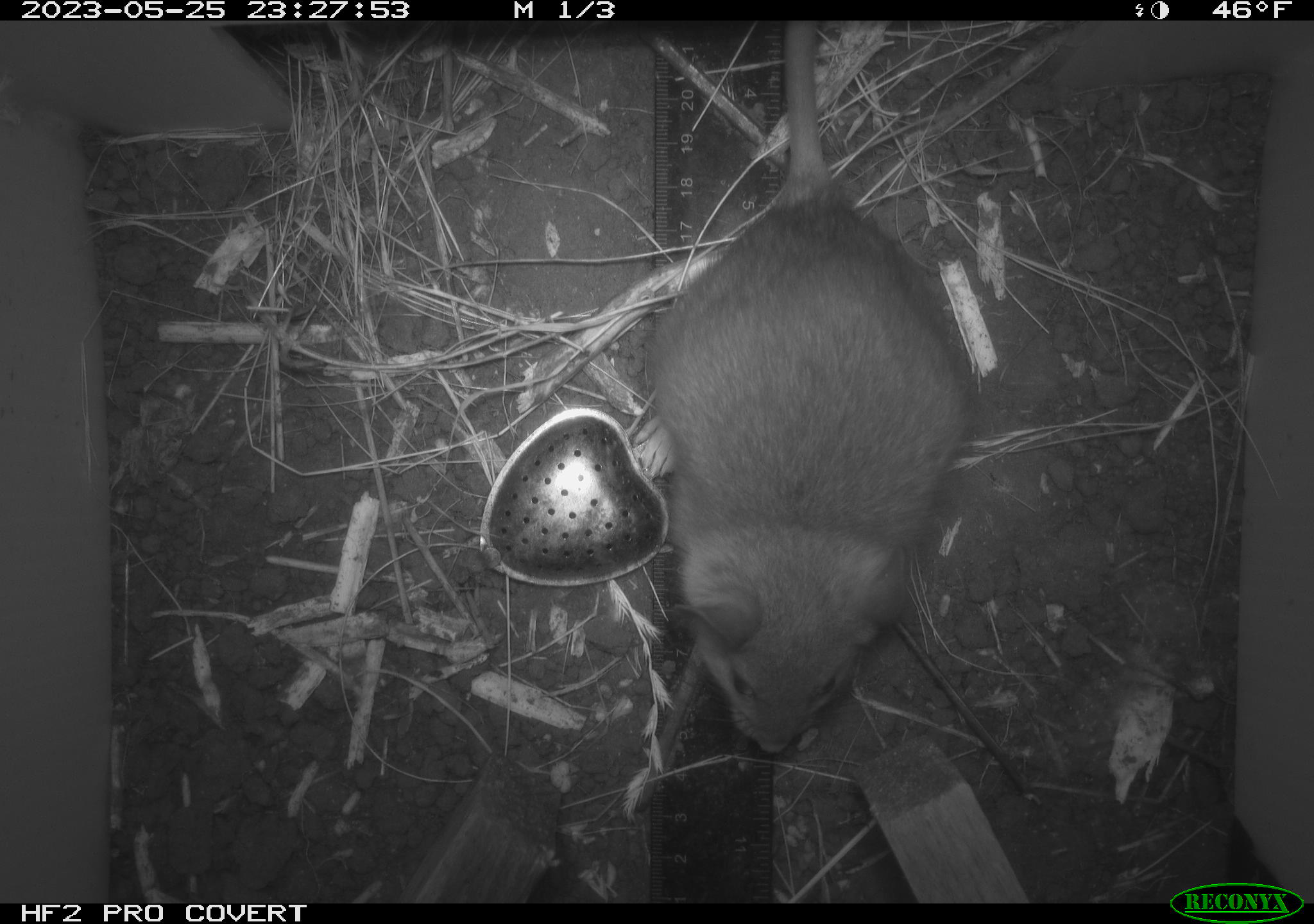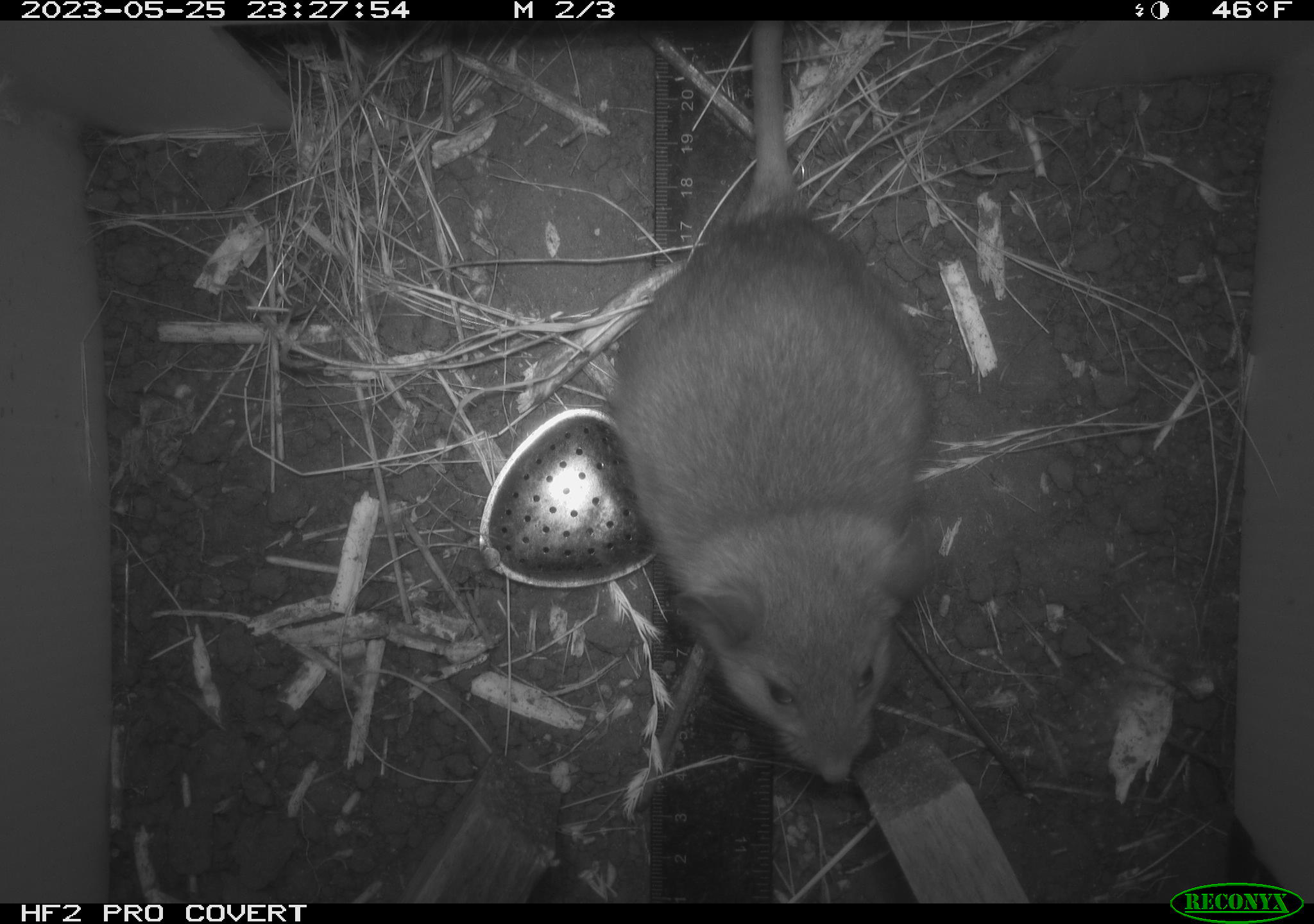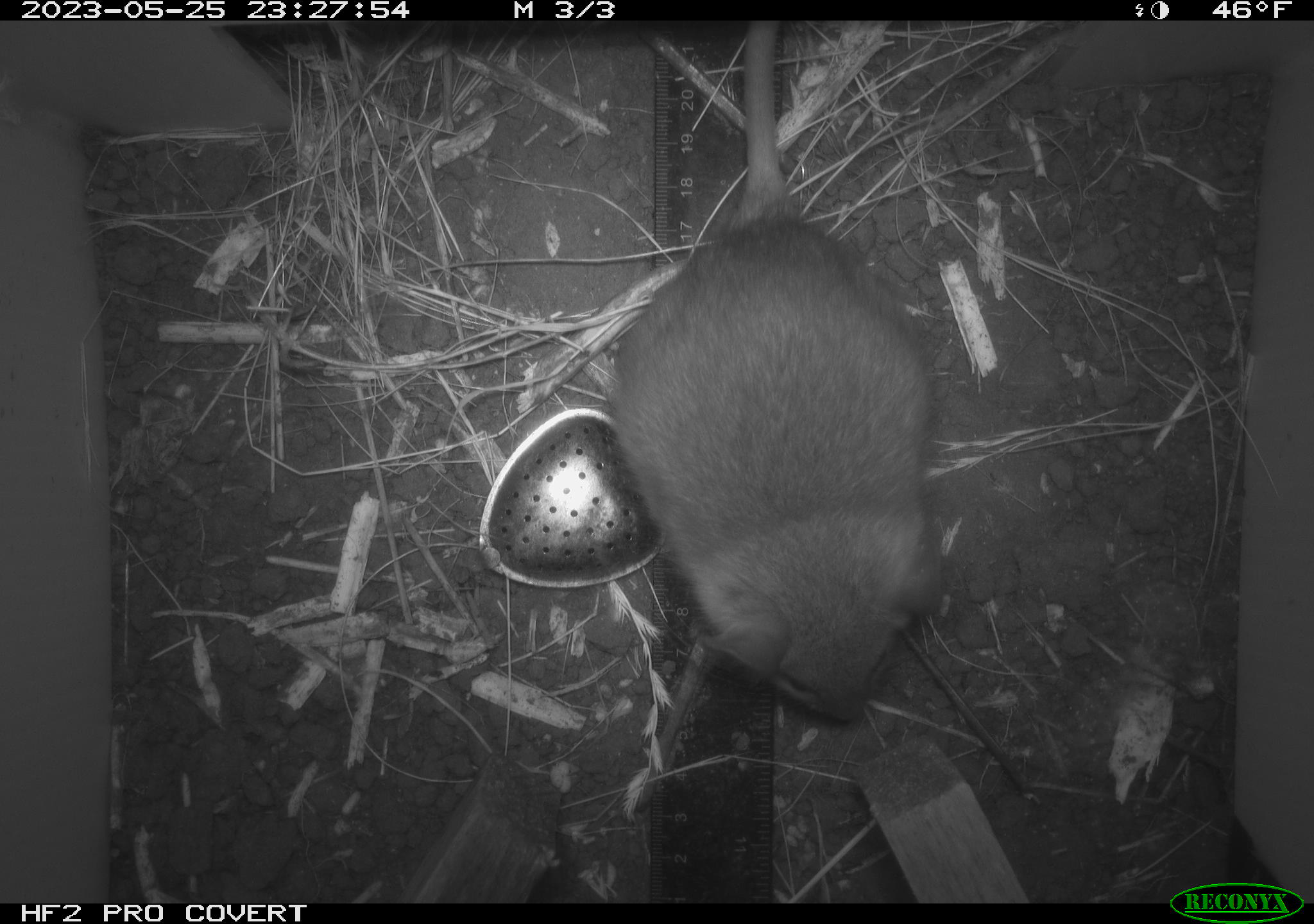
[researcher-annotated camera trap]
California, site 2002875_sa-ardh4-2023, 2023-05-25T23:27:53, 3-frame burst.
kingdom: Animalia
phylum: Chordata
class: Mammalia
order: Rodentia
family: Cricetidae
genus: Neotoma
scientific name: Neotoma fuscipes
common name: dusky-footed woodrat